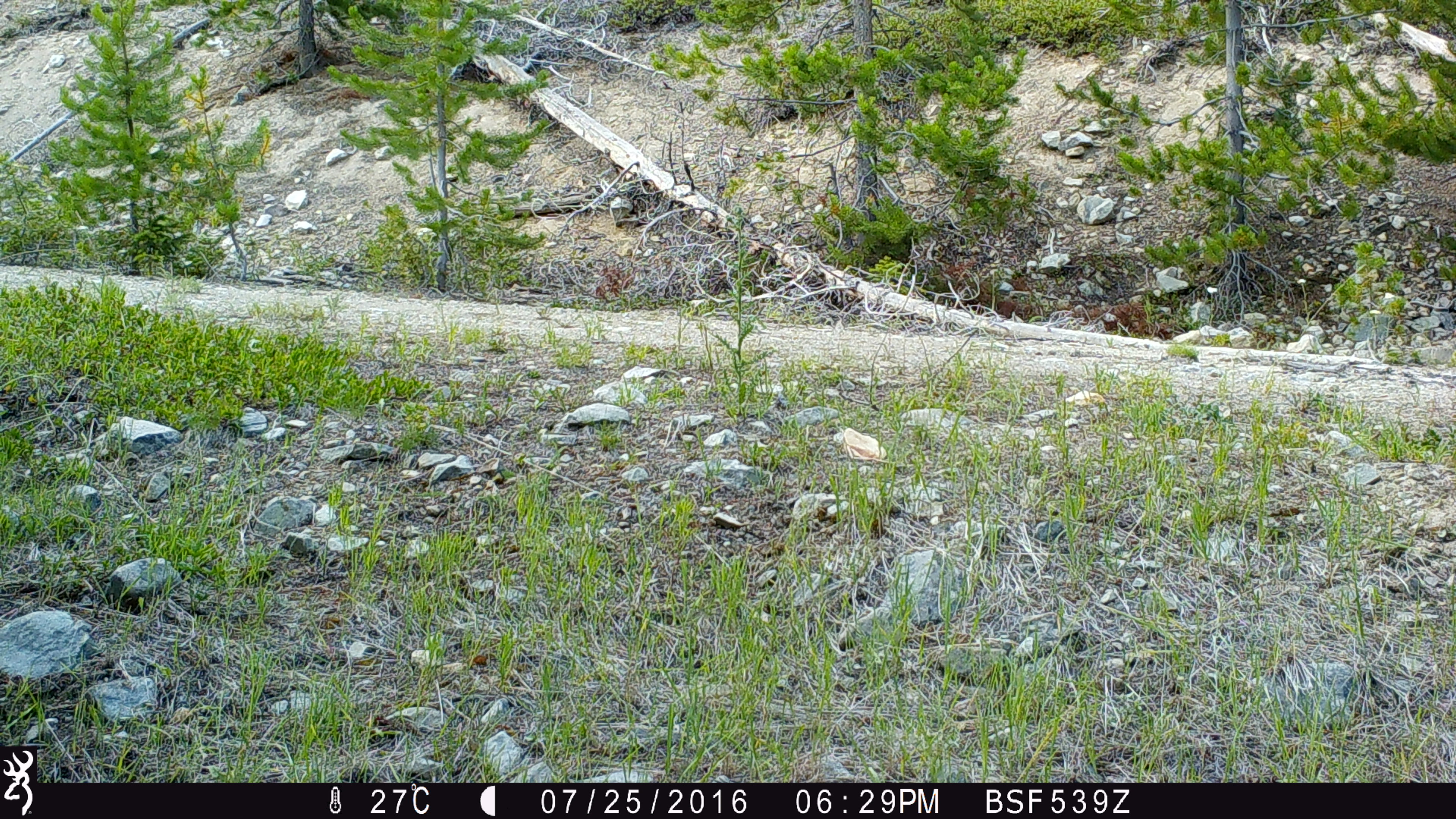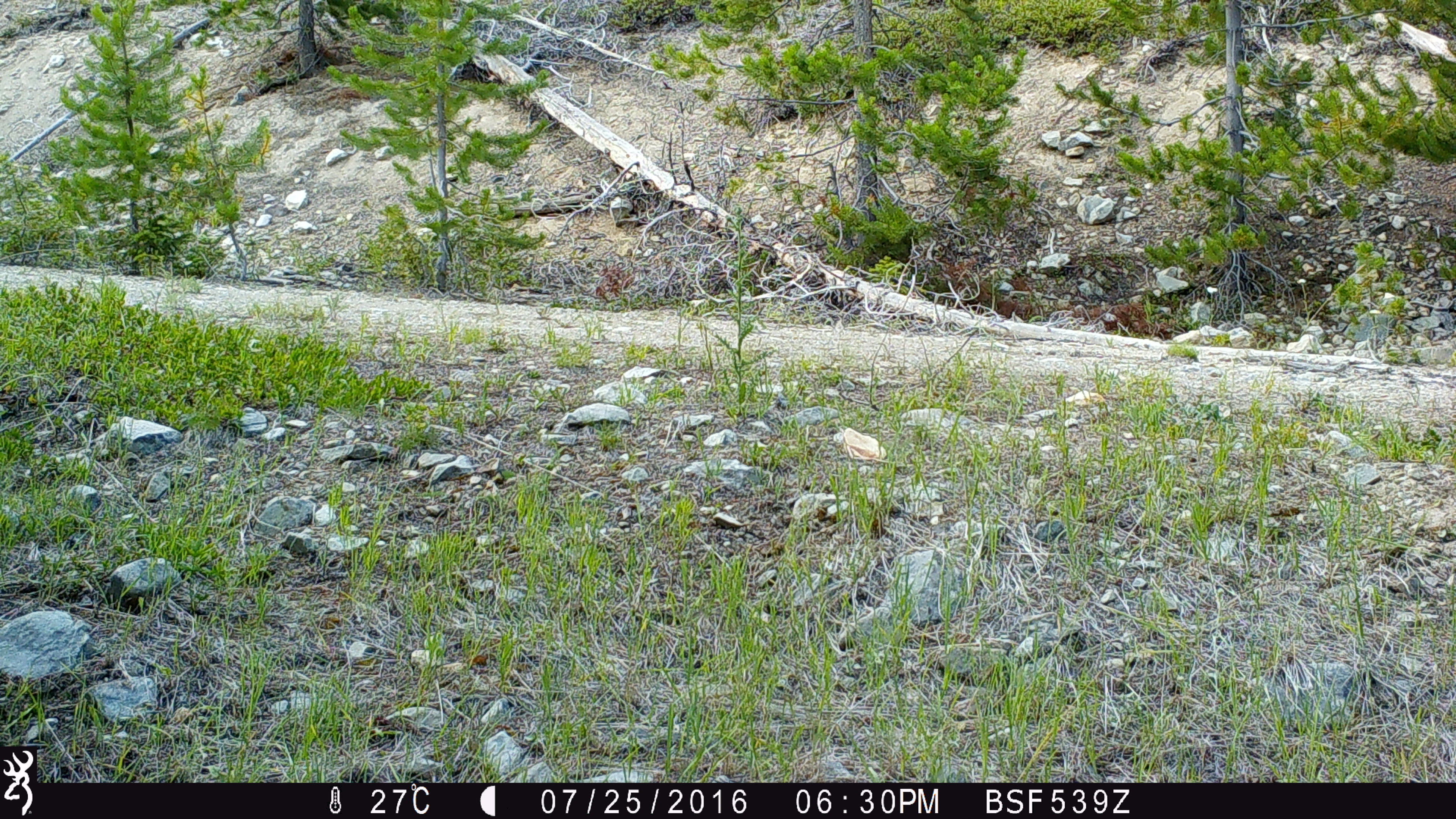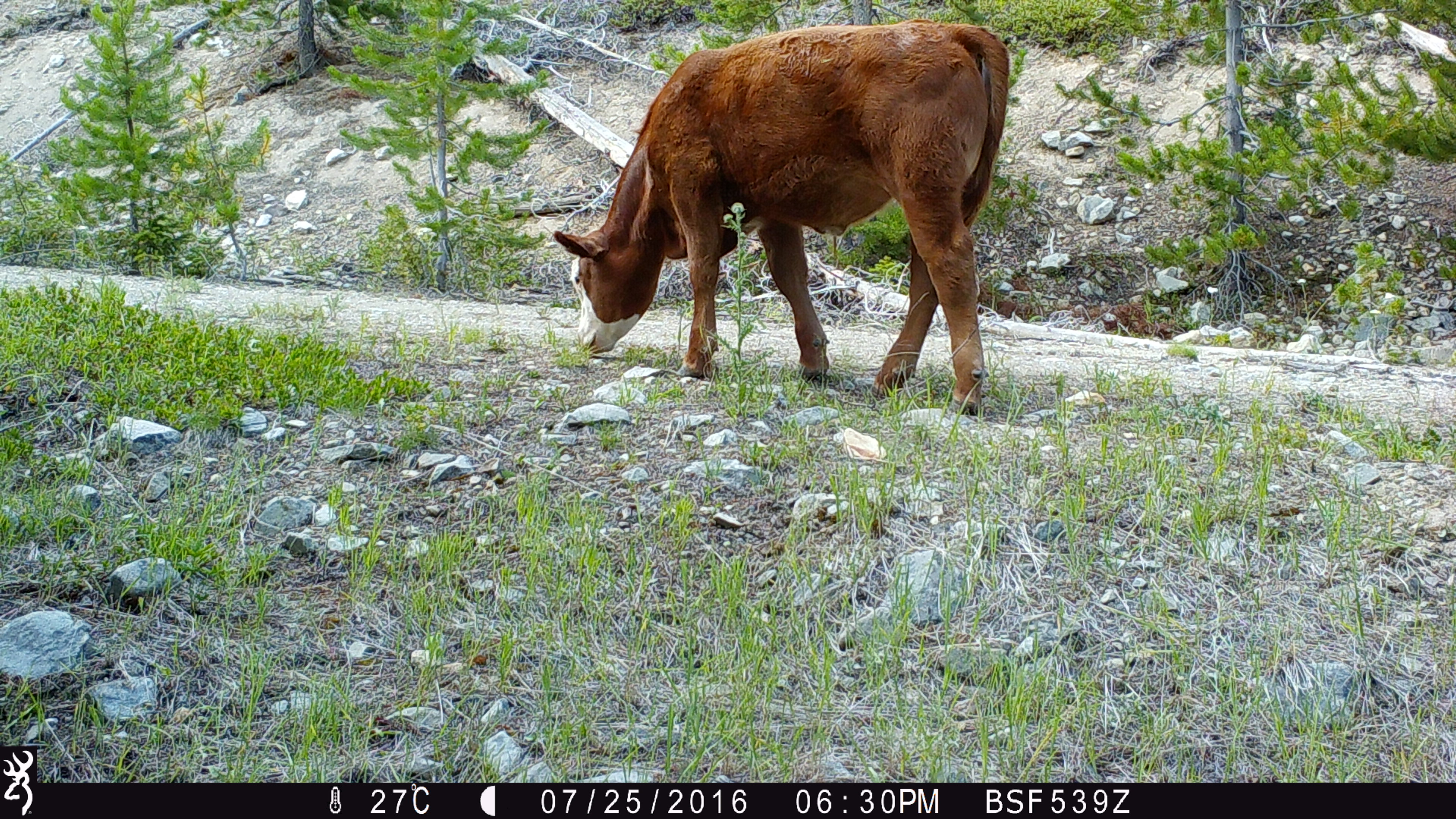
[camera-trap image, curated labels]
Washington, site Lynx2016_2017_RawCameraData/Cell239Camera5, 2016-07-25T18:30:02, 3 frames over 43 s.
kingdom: Animalia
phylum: Chordata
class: Mammalia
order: Artiodactyla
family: Bovidae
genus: Bos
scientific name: Bos taurus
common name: domestic cattle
Domestic cattle (Bos taurus). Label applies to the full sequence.